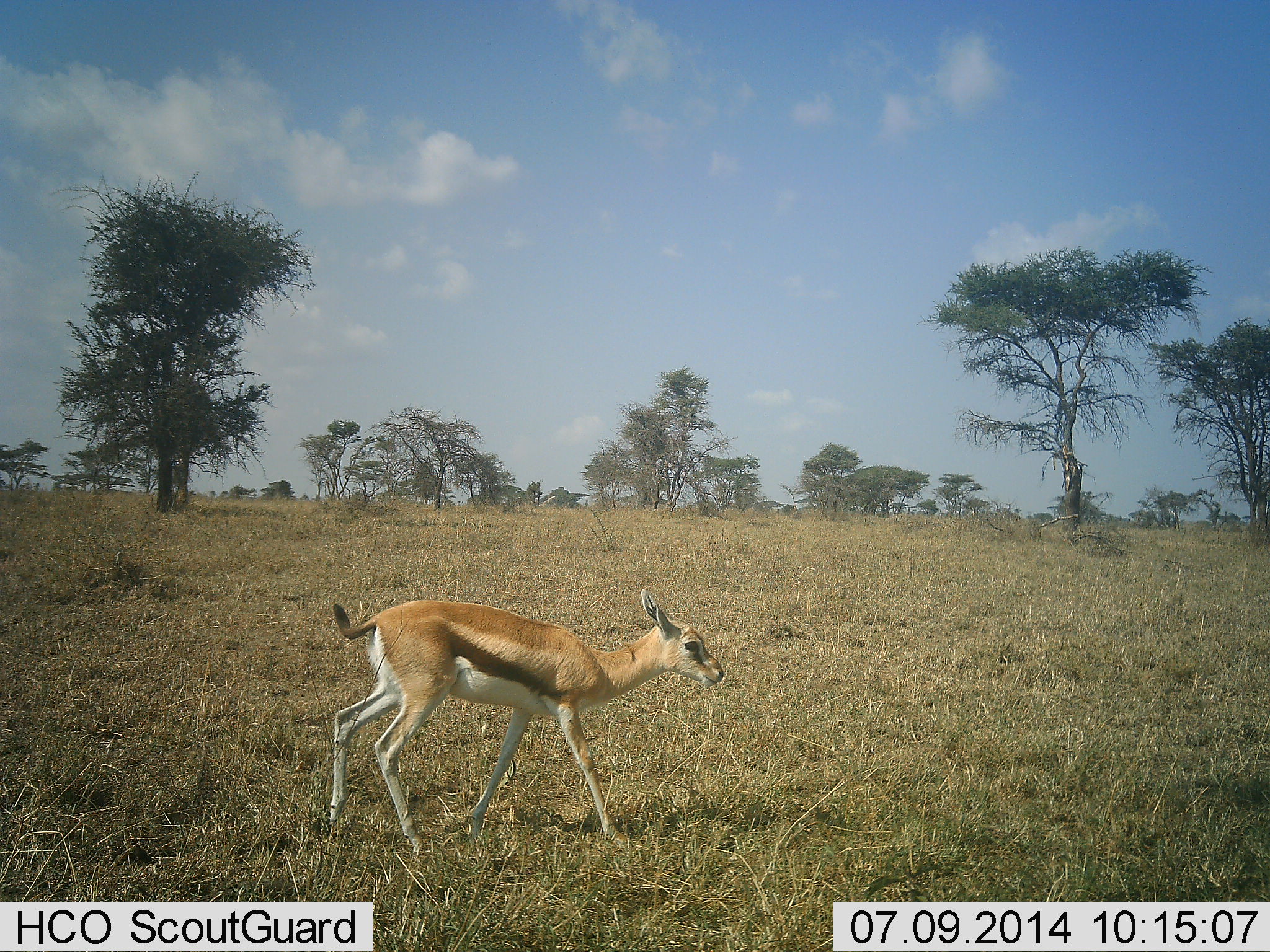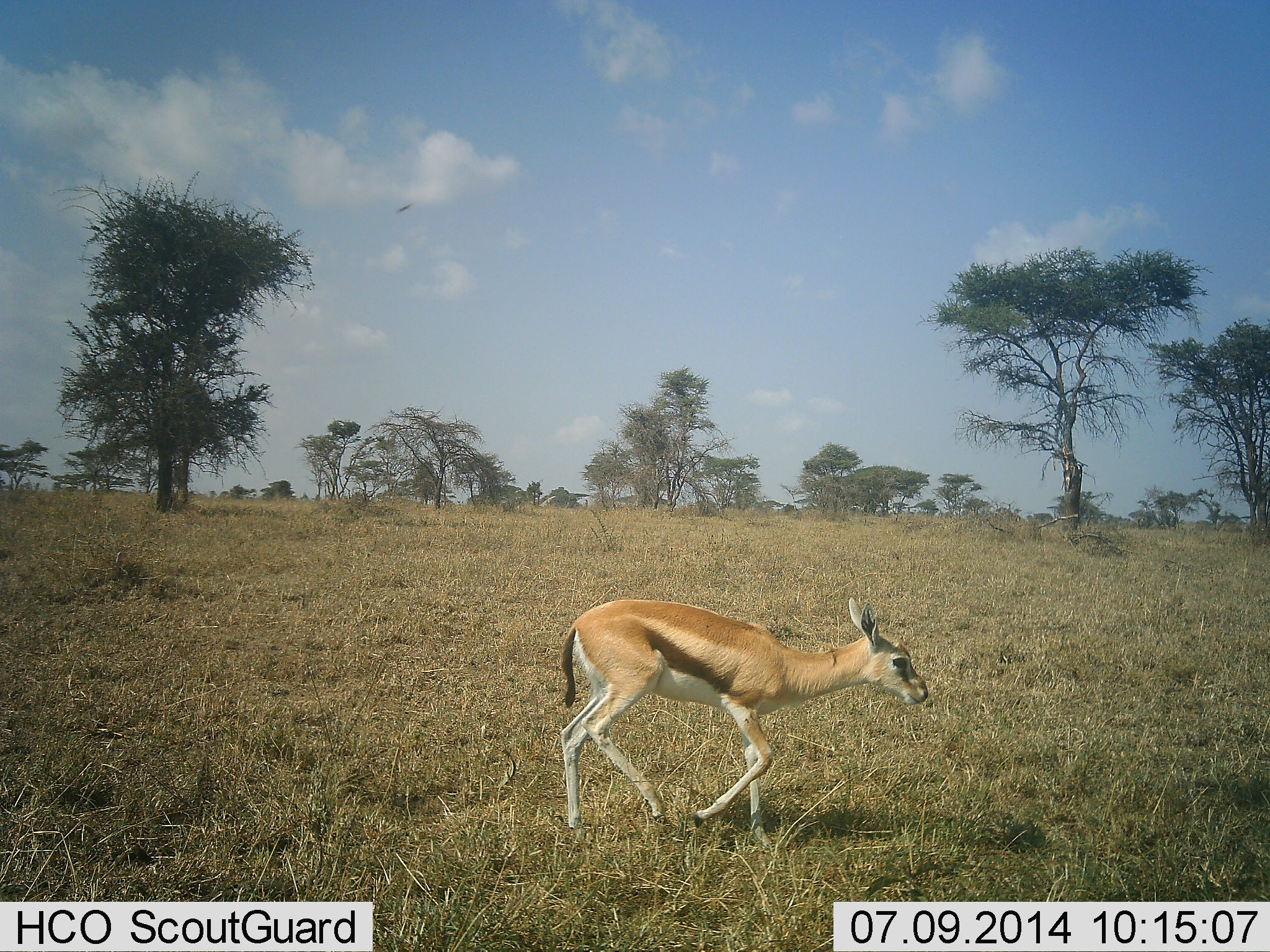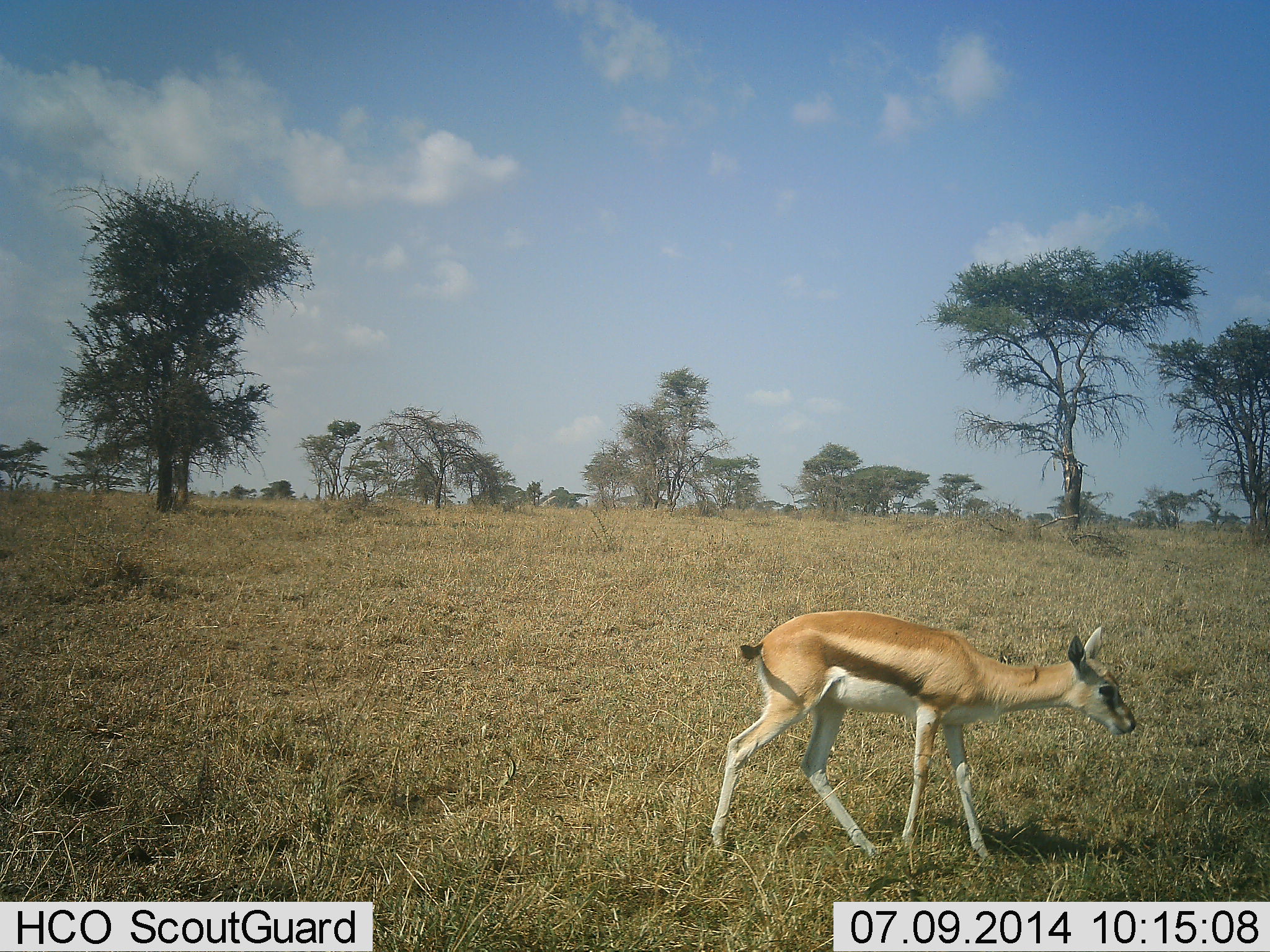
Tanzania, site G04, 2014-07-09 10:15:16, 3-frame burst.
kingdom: Animalia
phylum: Chordata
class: Mammalia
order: Artiodactyla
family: Bovidae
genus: Eudorcas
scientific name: Eudorcas thomsonii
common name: thomson's gazelle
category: gazellethomsons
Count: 1.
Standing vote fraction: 0%.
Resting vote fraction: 0%.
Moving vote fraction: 100%.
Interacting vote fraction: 0%.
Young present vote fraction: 8%.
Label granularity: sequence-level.